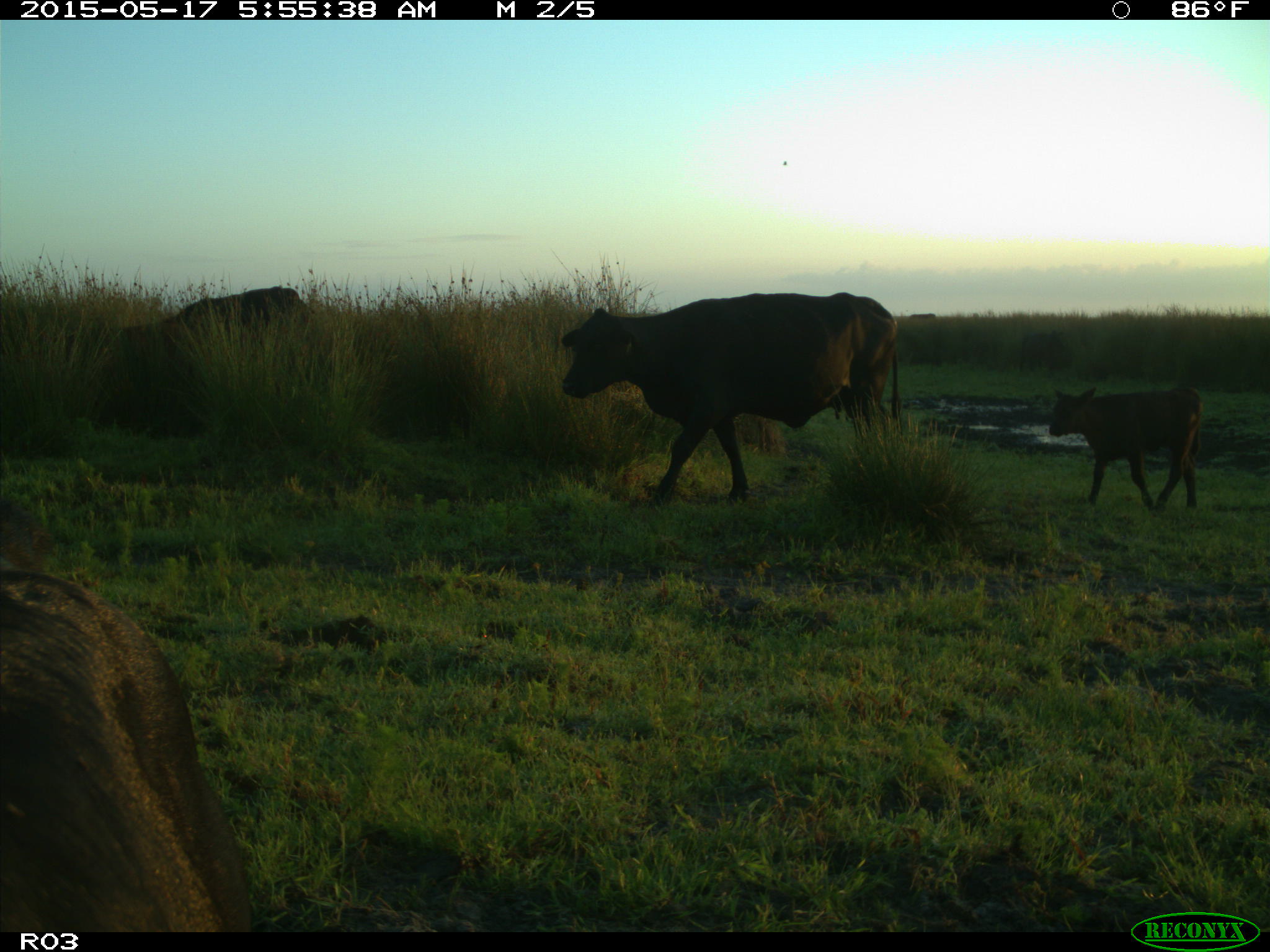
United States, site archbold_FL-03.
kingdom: Animalia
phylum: Chordata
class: Mammalia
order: Artiodactyla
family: Bovidae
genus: Bos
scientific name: Bos taurus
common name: domestic cow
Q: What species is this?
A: Bos taurus (domestic cow).